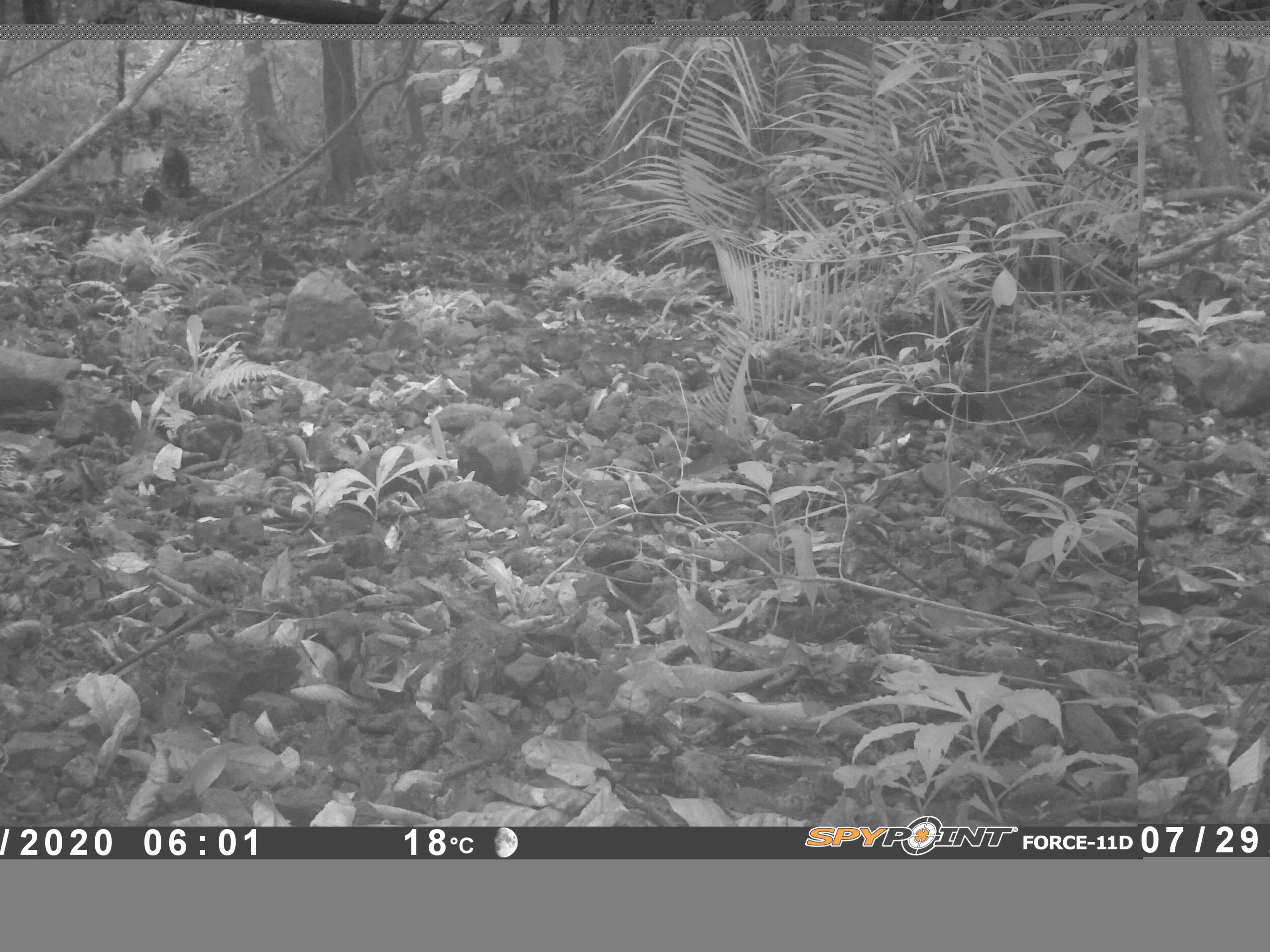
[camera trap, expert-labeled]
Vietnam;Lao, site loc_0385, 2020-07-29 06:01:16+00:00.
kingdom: Animalia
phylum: Chordata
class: Mammalia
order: Primates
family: Cercopithecidae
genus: Macaca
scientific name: Macaca arctoides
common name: stump-tailed macaque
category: stump tailed macaque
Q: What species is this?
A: Stump tailed macaque (stump-tailed macaque) (Macaca arctoides).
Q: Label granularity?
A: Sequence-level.